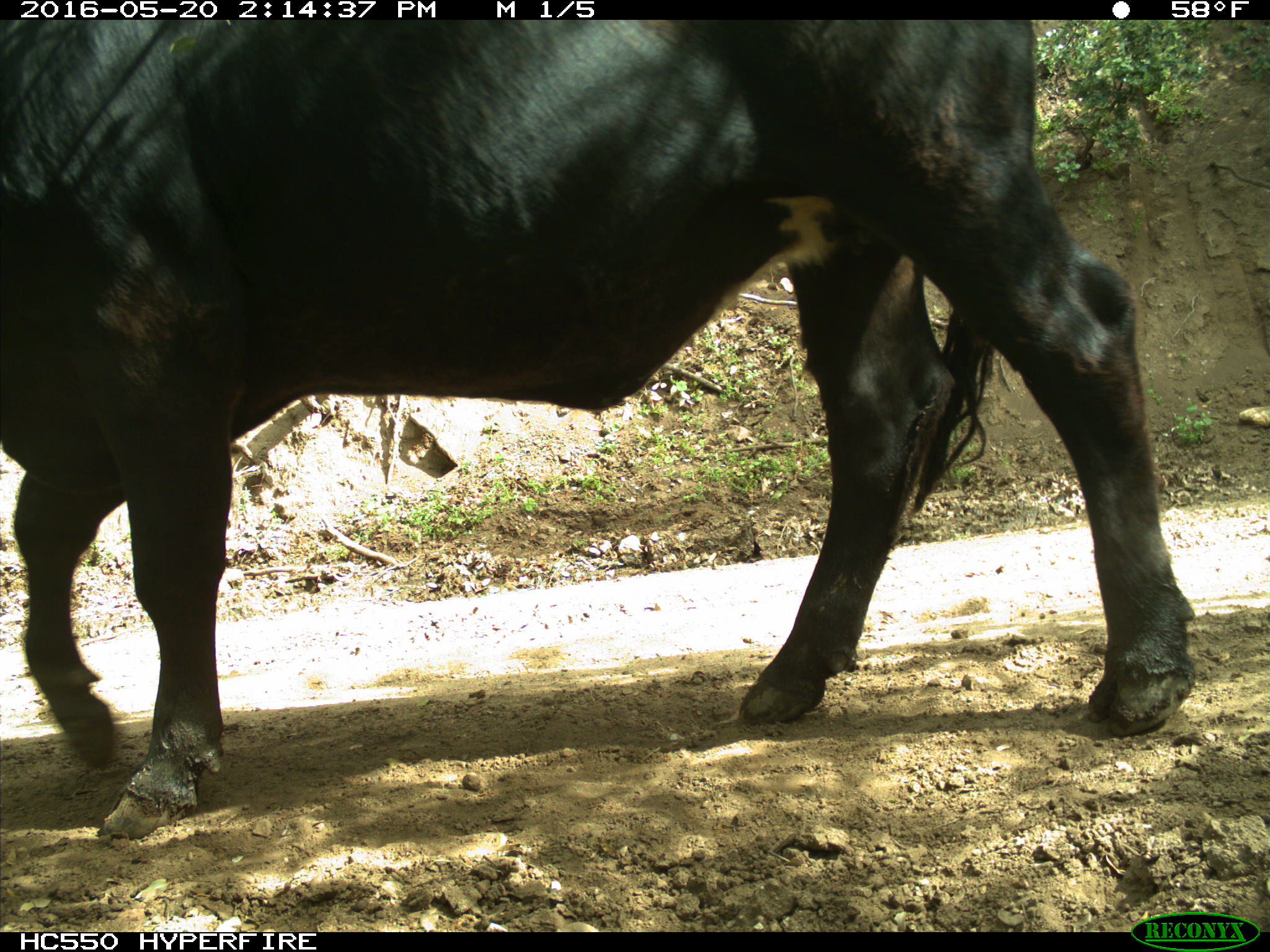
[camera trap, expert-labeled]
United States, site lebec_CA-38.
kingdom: Animalia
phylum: Chordata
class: Mammalia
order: Artiodactyla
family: Bovidae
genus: Bos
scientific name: Bos taurus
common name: domestic cow